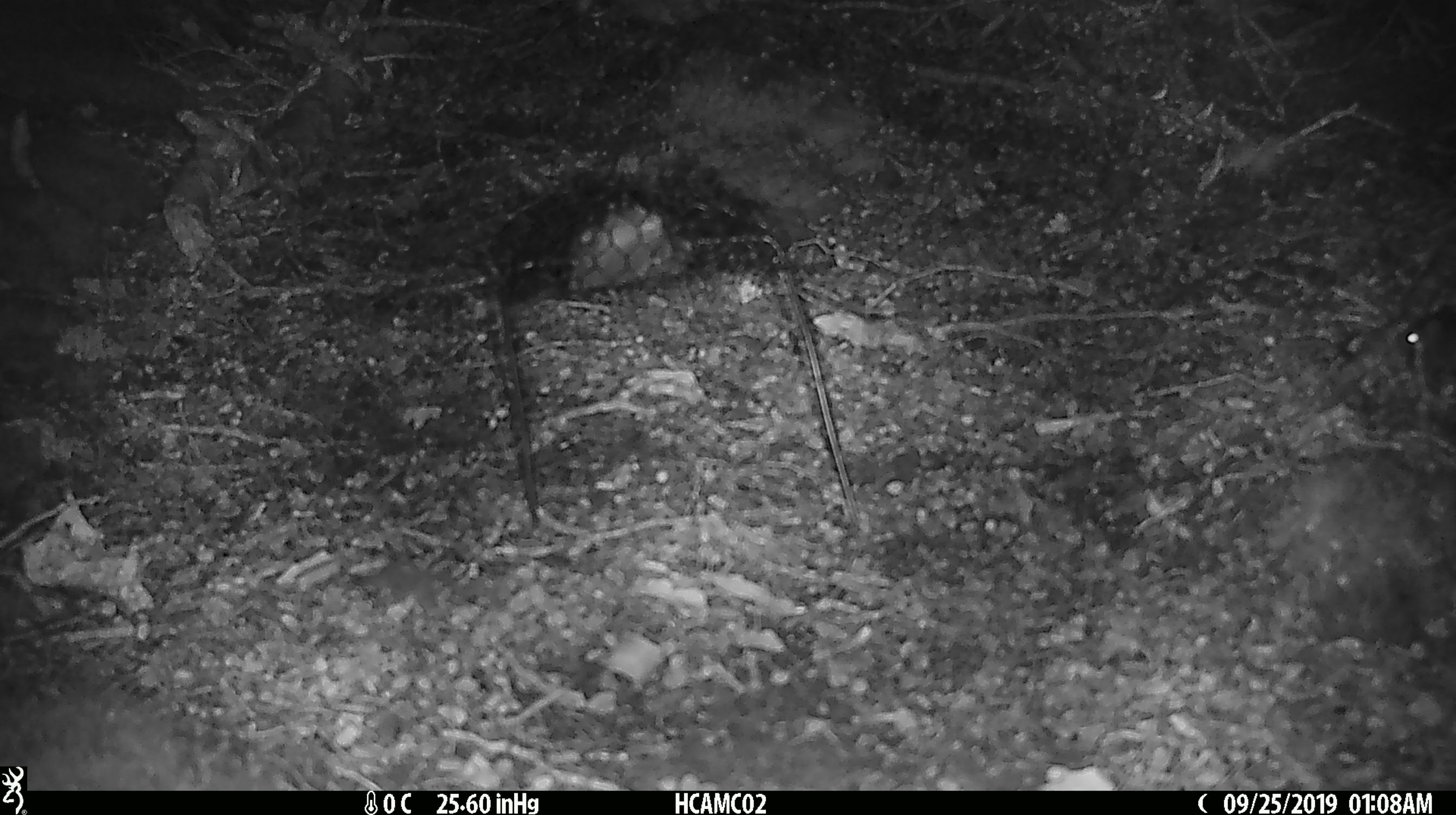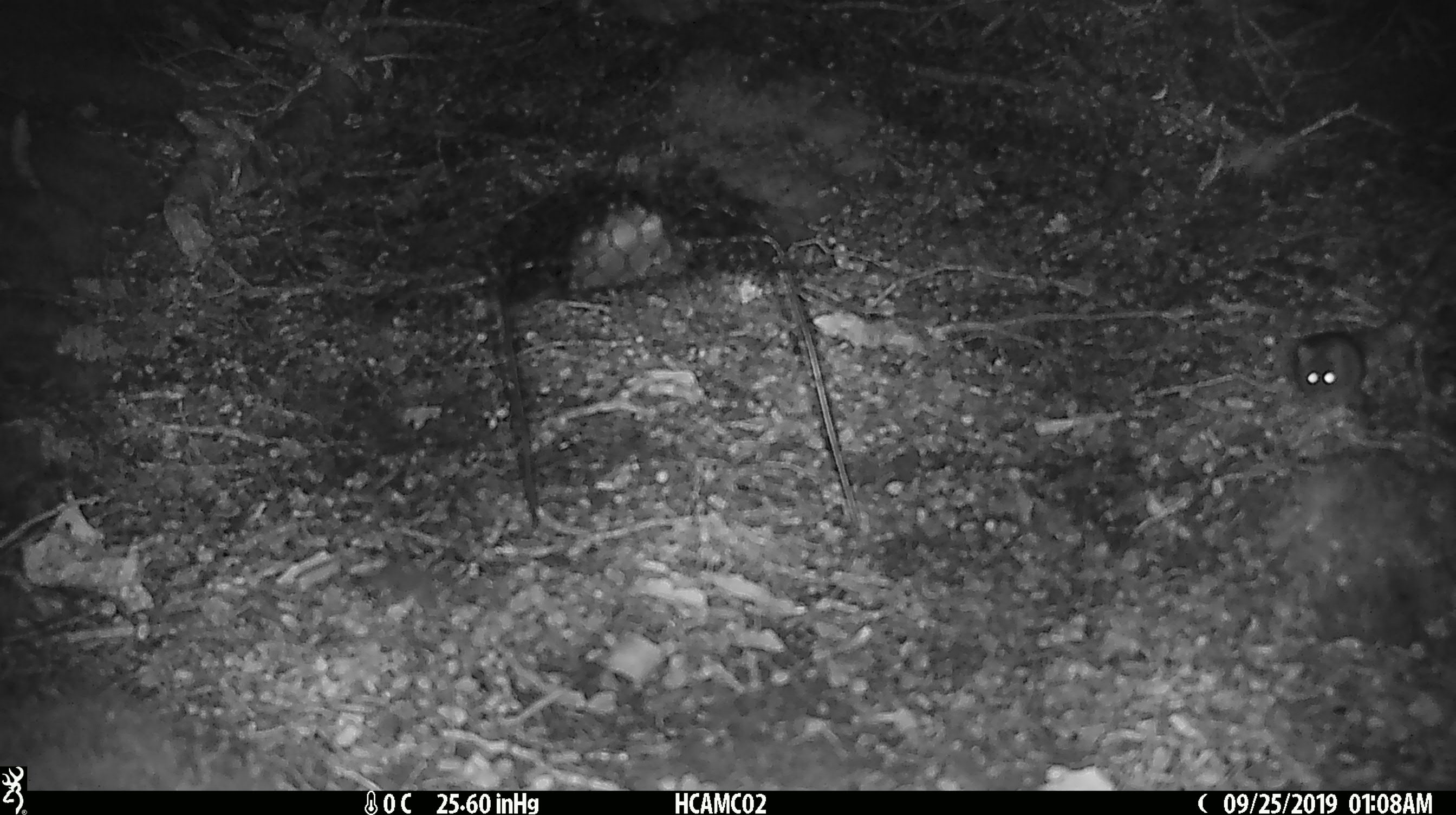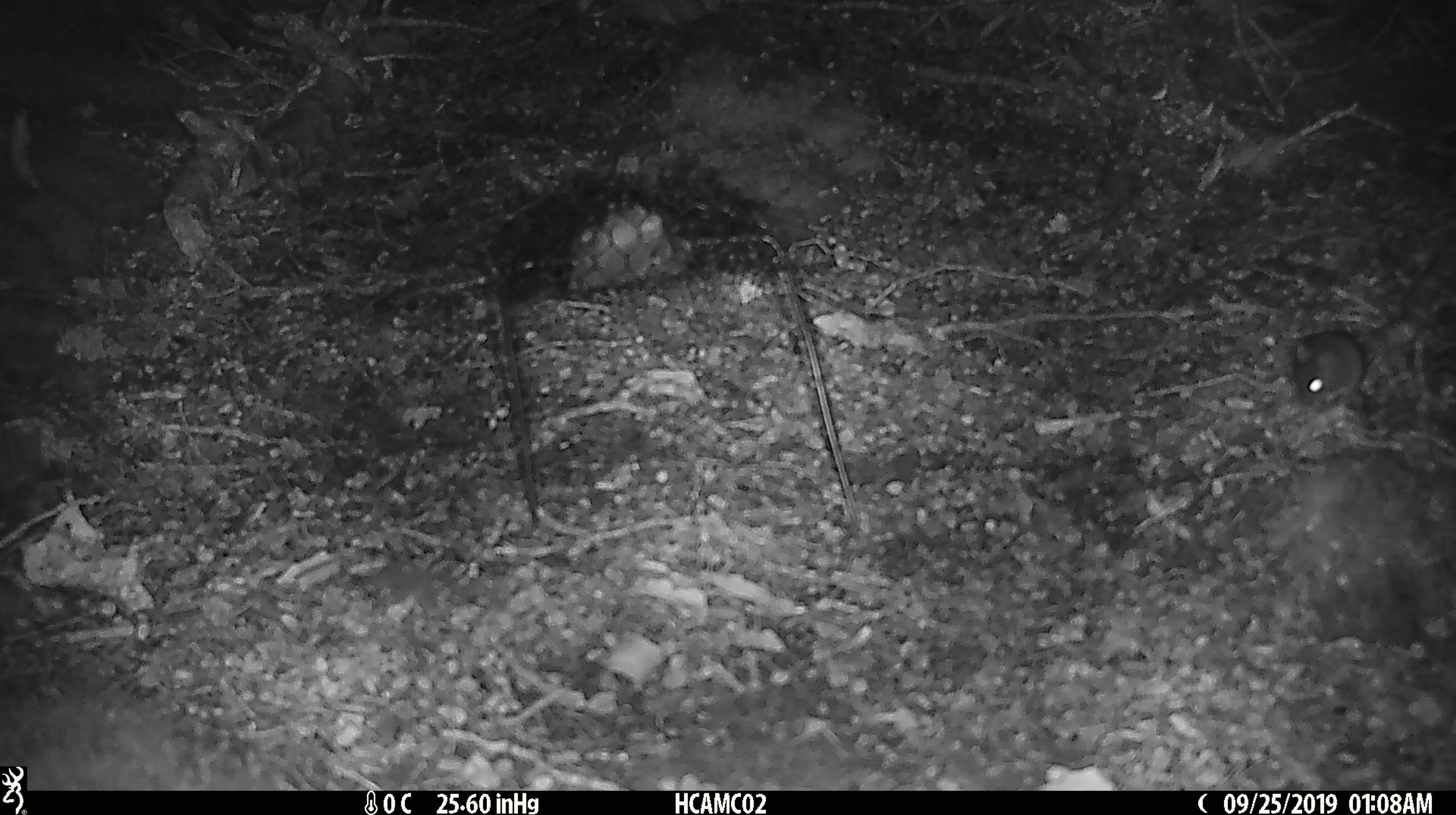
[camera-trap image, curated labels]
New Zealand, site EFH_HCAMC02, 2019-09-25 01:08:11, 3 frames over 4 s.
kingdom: Animalia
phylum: Chordata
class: Mammalia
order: Rodentia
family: Muridae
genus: Mus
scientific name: Mus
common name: mouse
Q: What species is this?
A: Mouse (Mus).